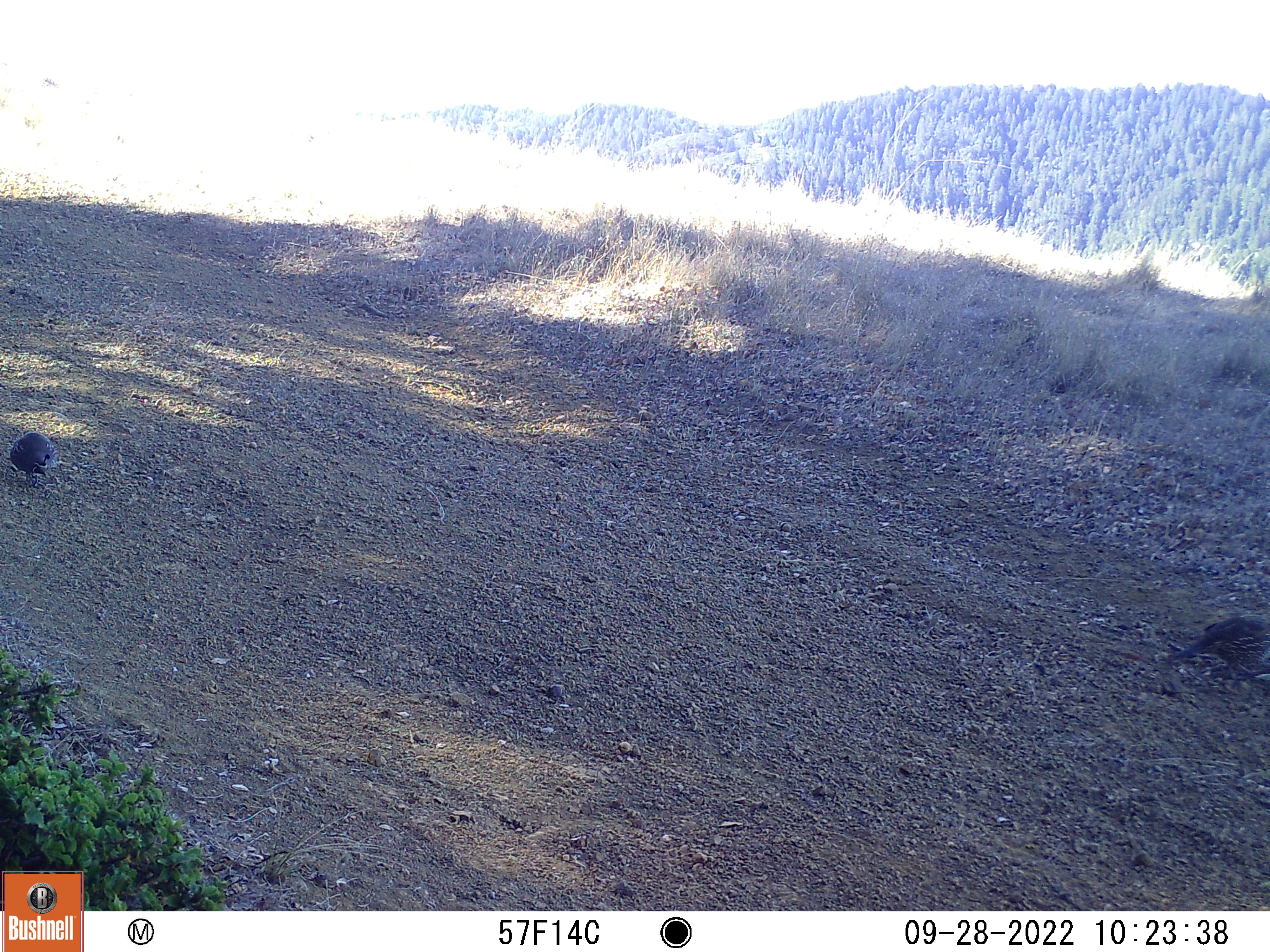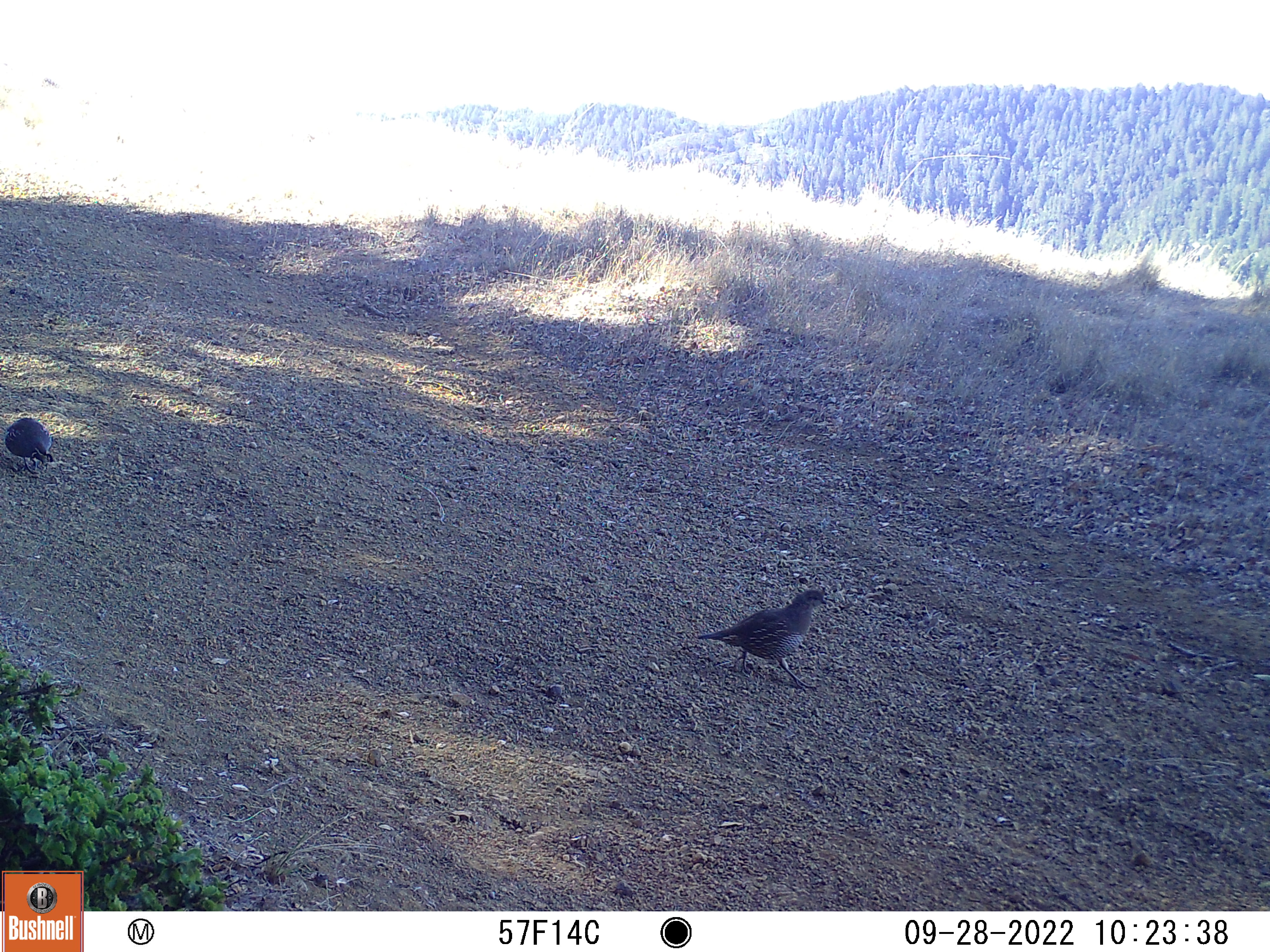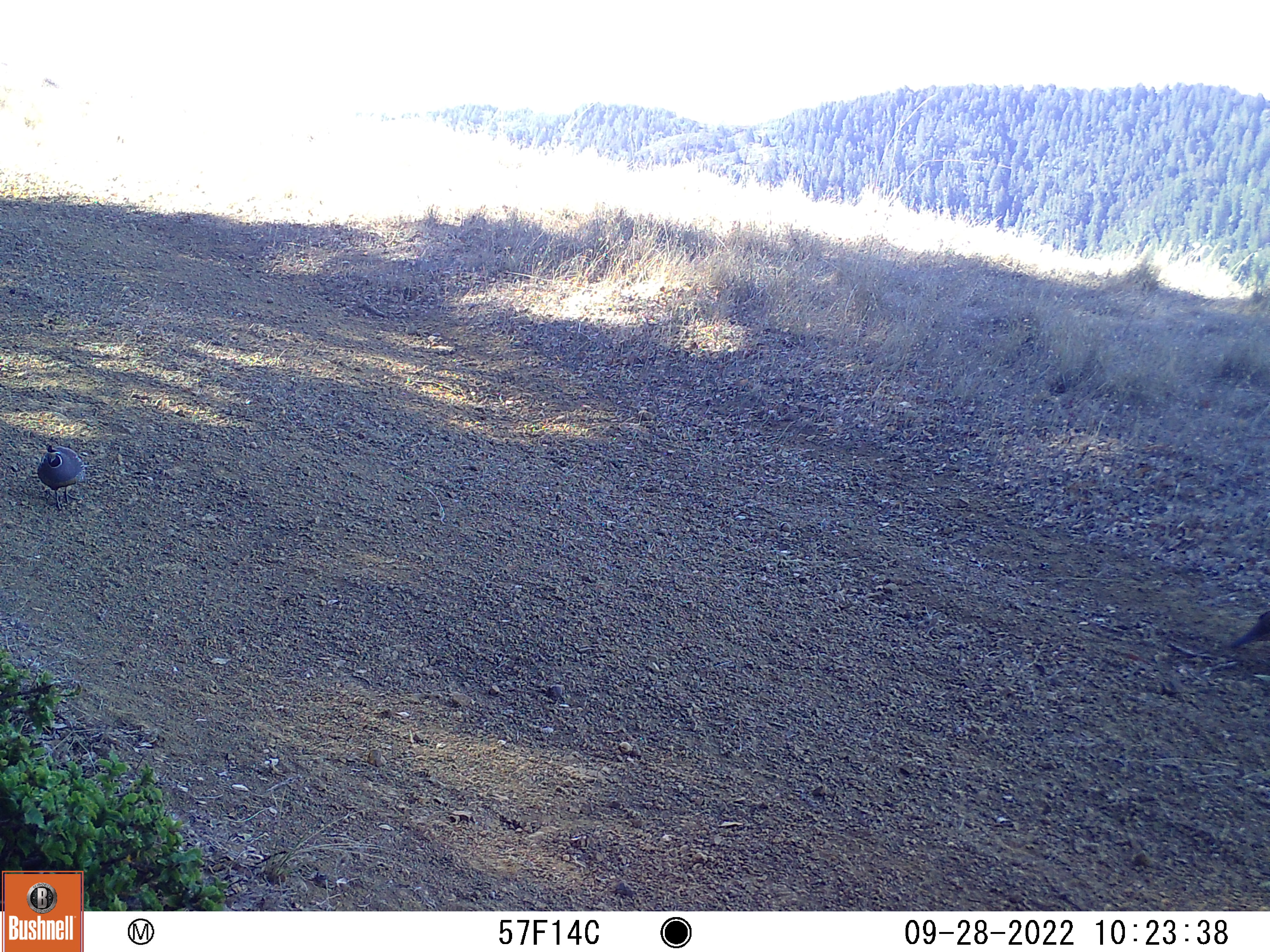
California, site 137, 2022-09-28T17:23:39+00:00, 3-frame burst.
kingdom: Animalia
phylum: Chordata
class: Aves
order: Galliformes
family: Odontophoridae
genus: Callipepla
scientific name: Callipepla californica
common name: california quail